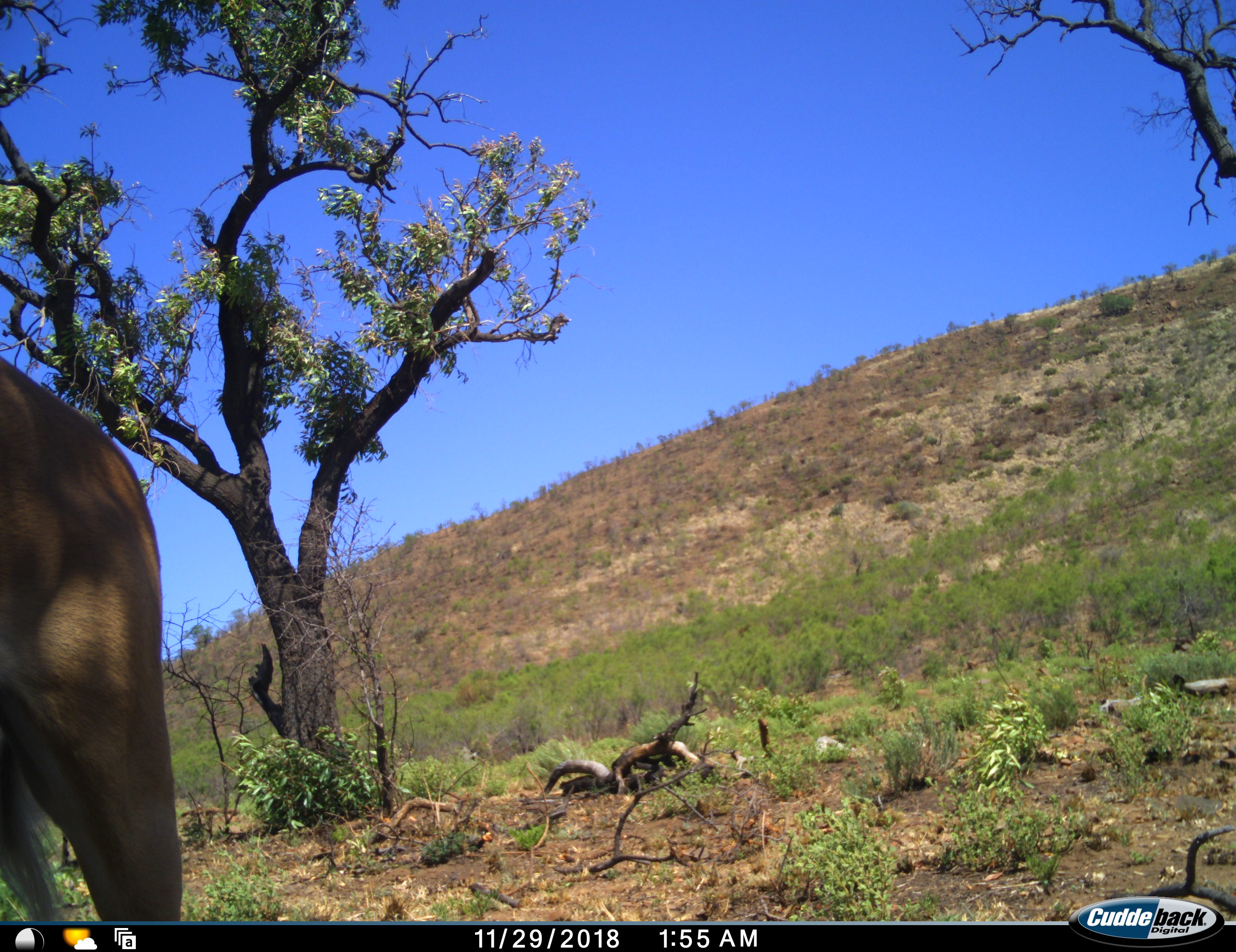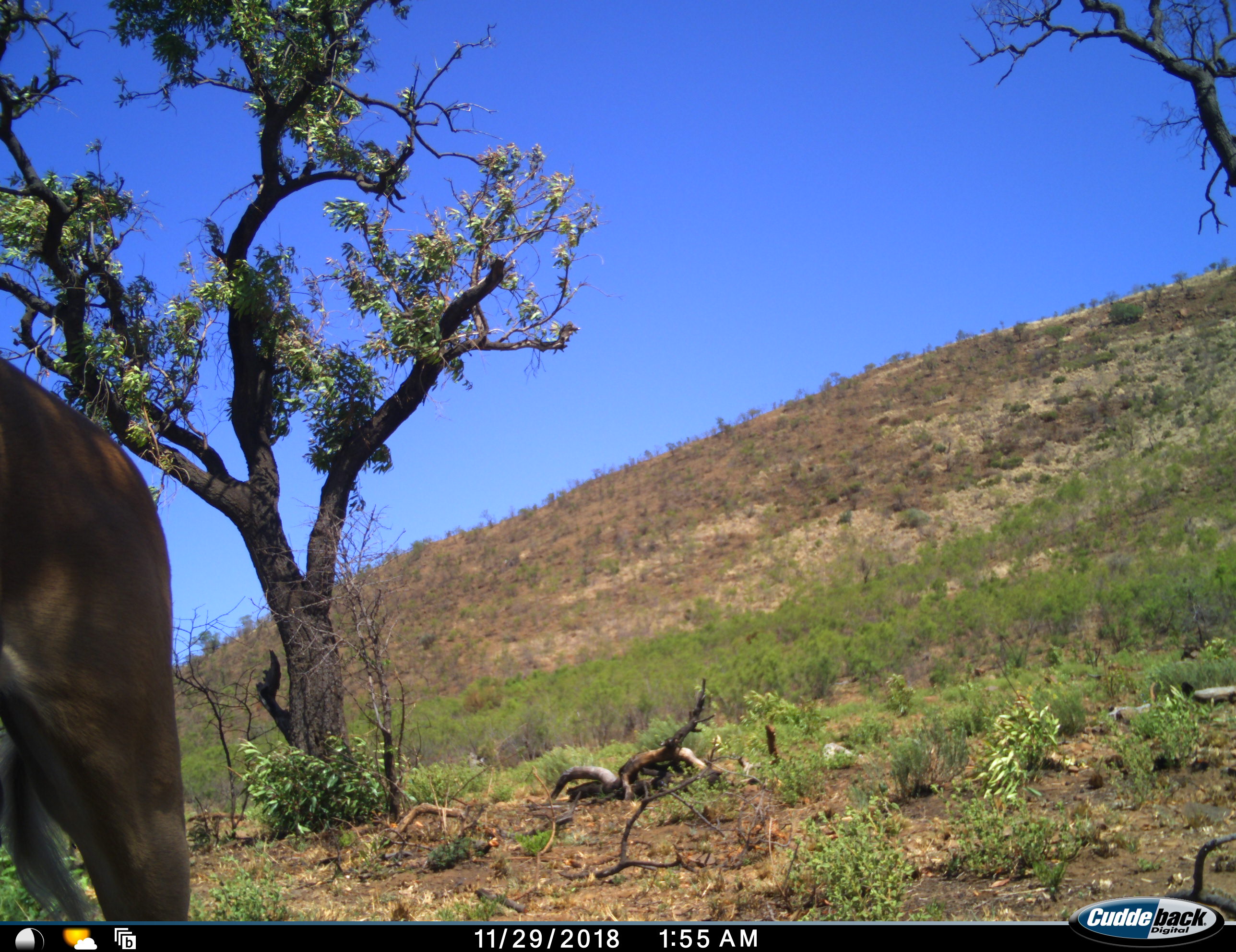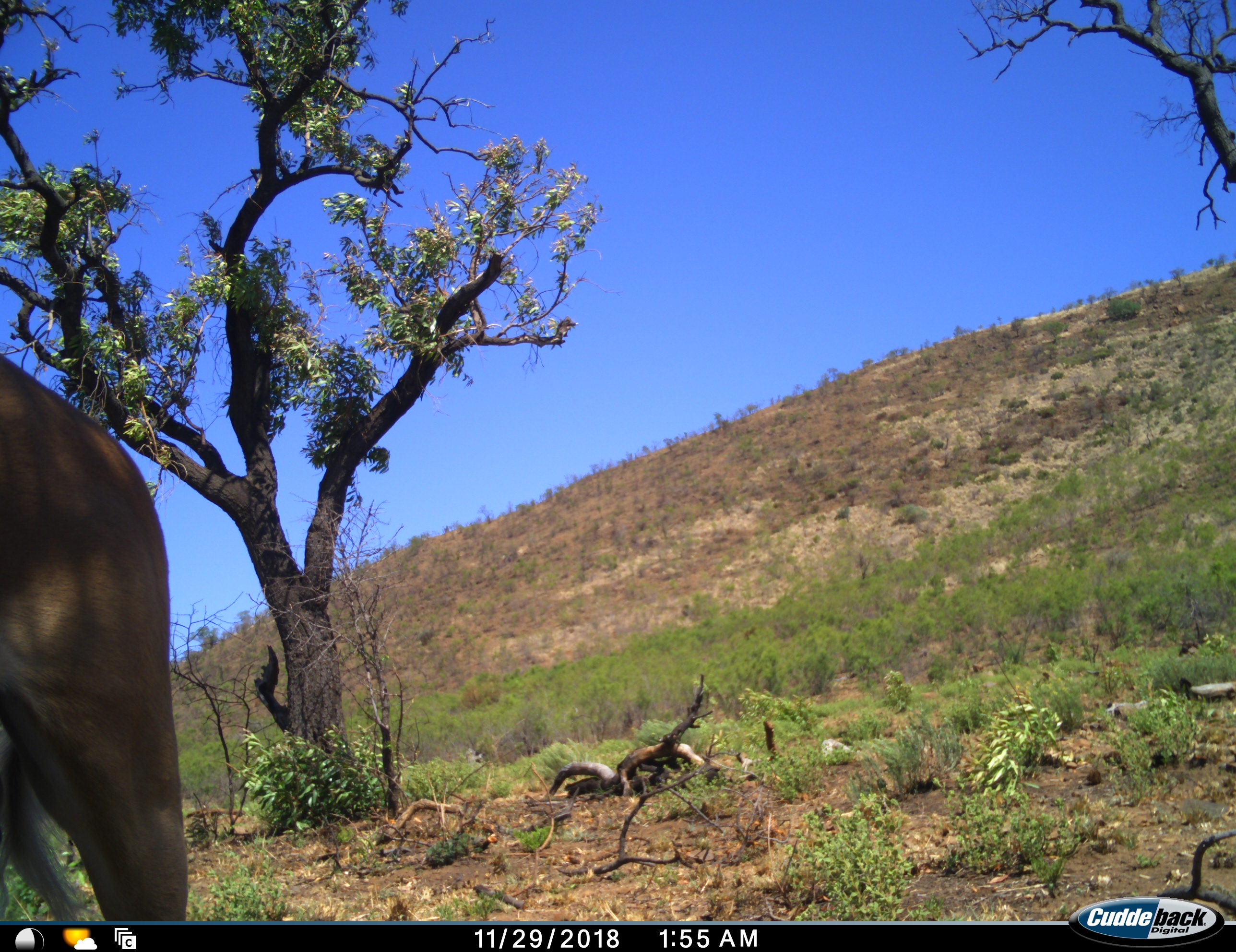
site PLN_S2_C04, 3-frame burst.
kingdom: Animalia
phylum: Chordata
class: Mammalia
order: Artiodactyla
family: Bovidae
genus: Aepyceros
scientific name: Aepyceros melampus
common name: impala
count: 1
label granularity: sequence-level